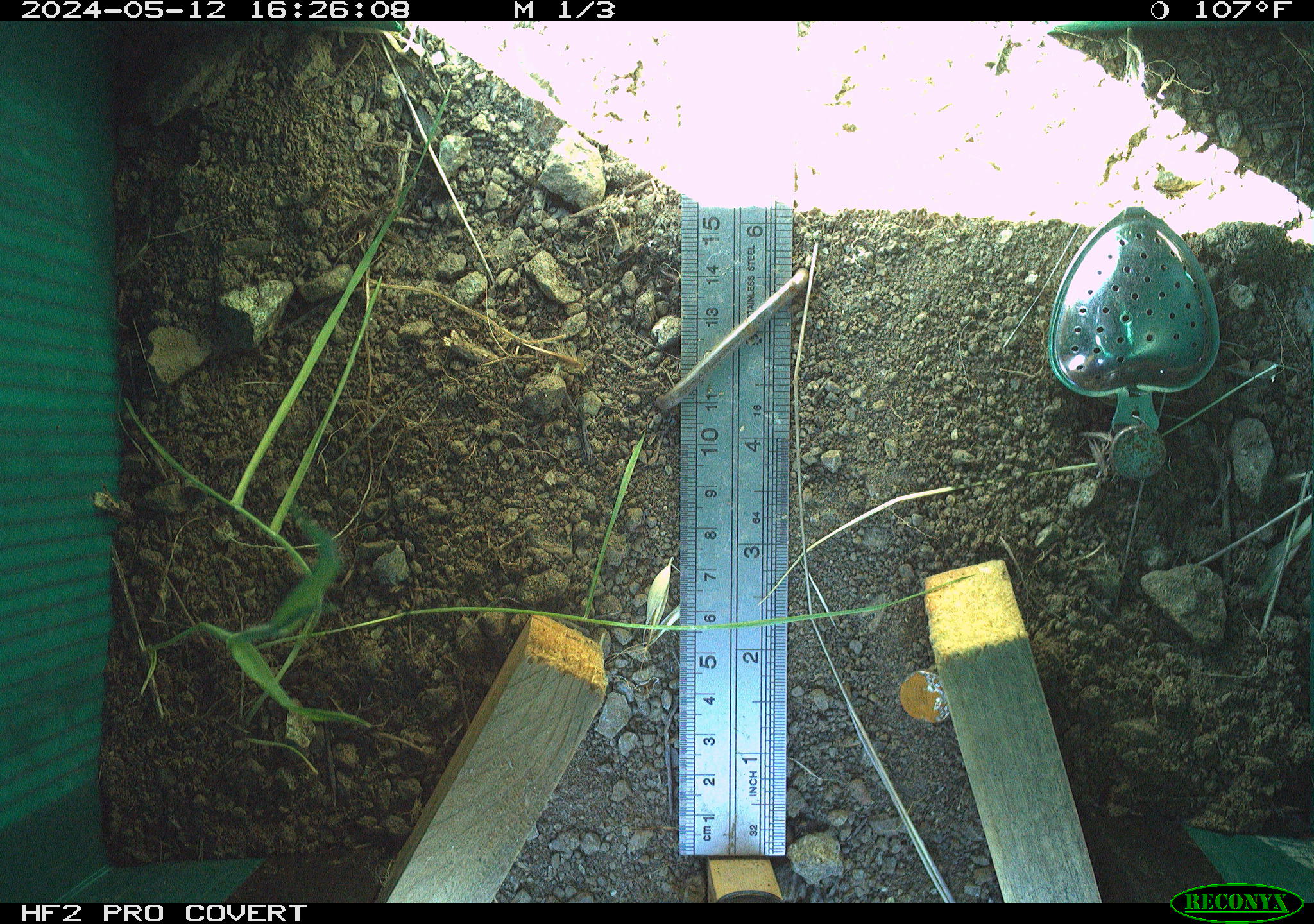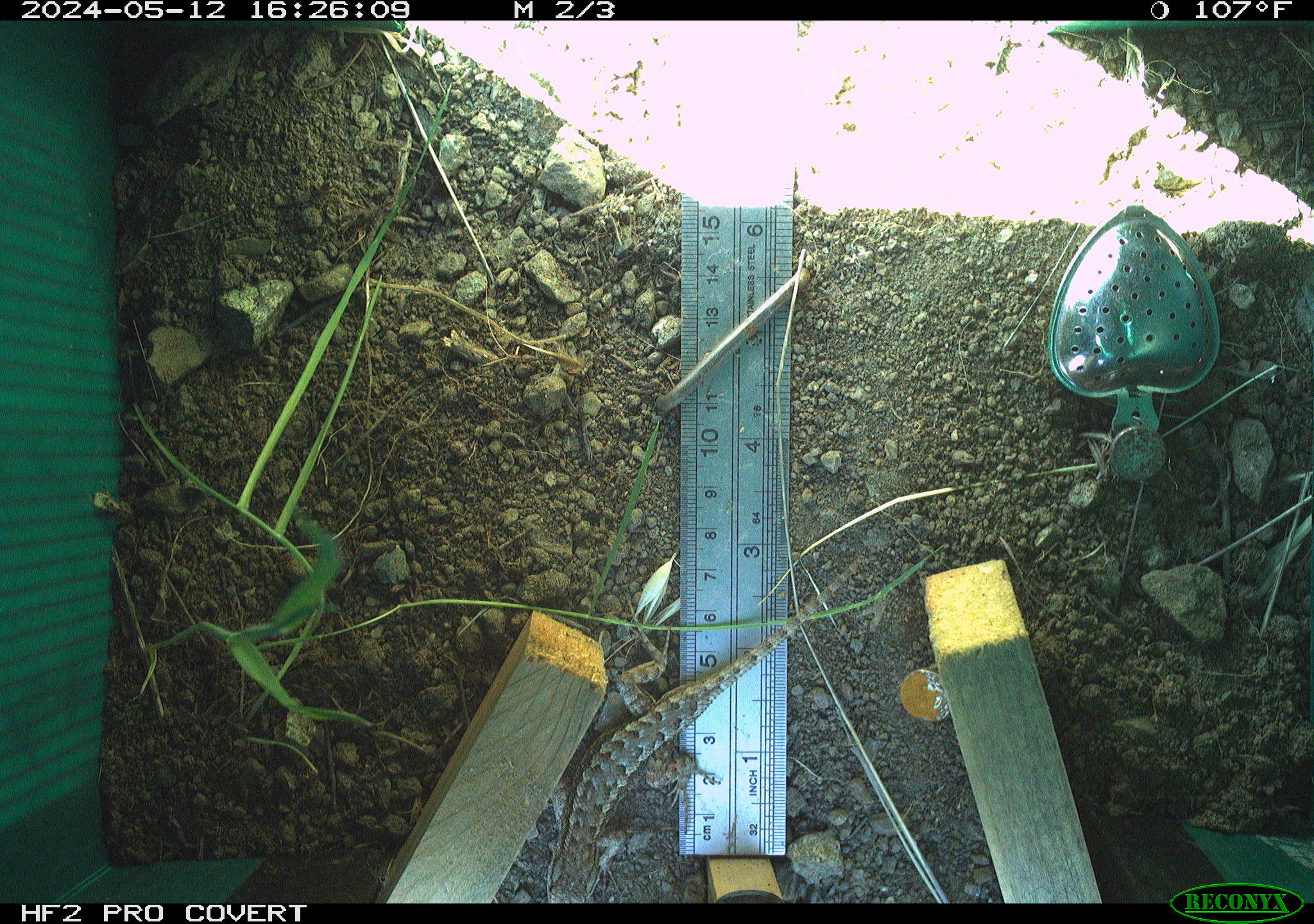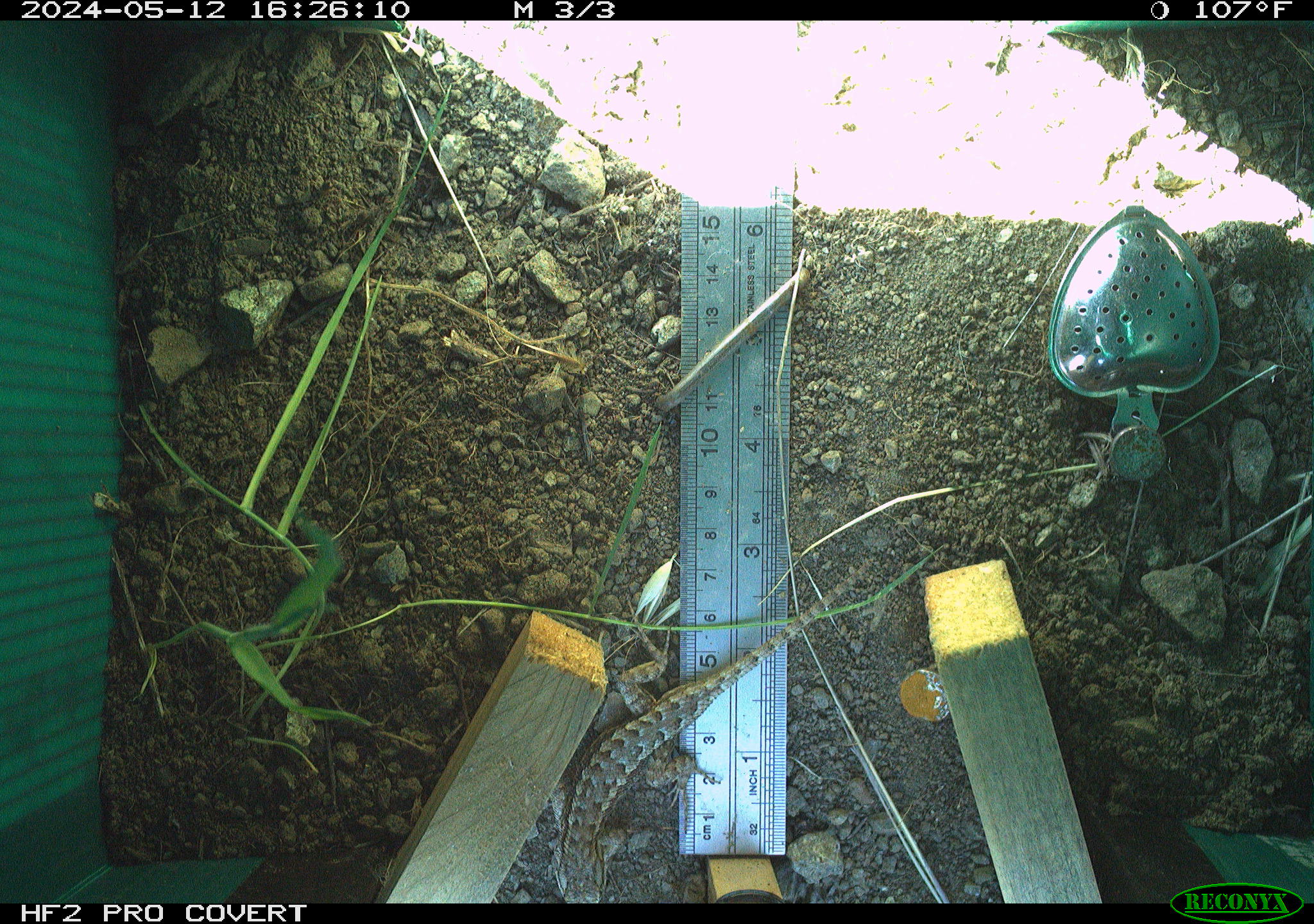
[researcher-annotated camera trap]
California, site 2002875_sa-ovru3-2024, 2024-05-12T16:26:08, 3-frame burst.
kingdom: Animalia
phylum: Chordata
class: Reptilia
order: Squamata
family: Phrynosomatidae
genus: Sceloporus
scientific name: Sceloporus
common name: spiny lizards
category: sceloporus species